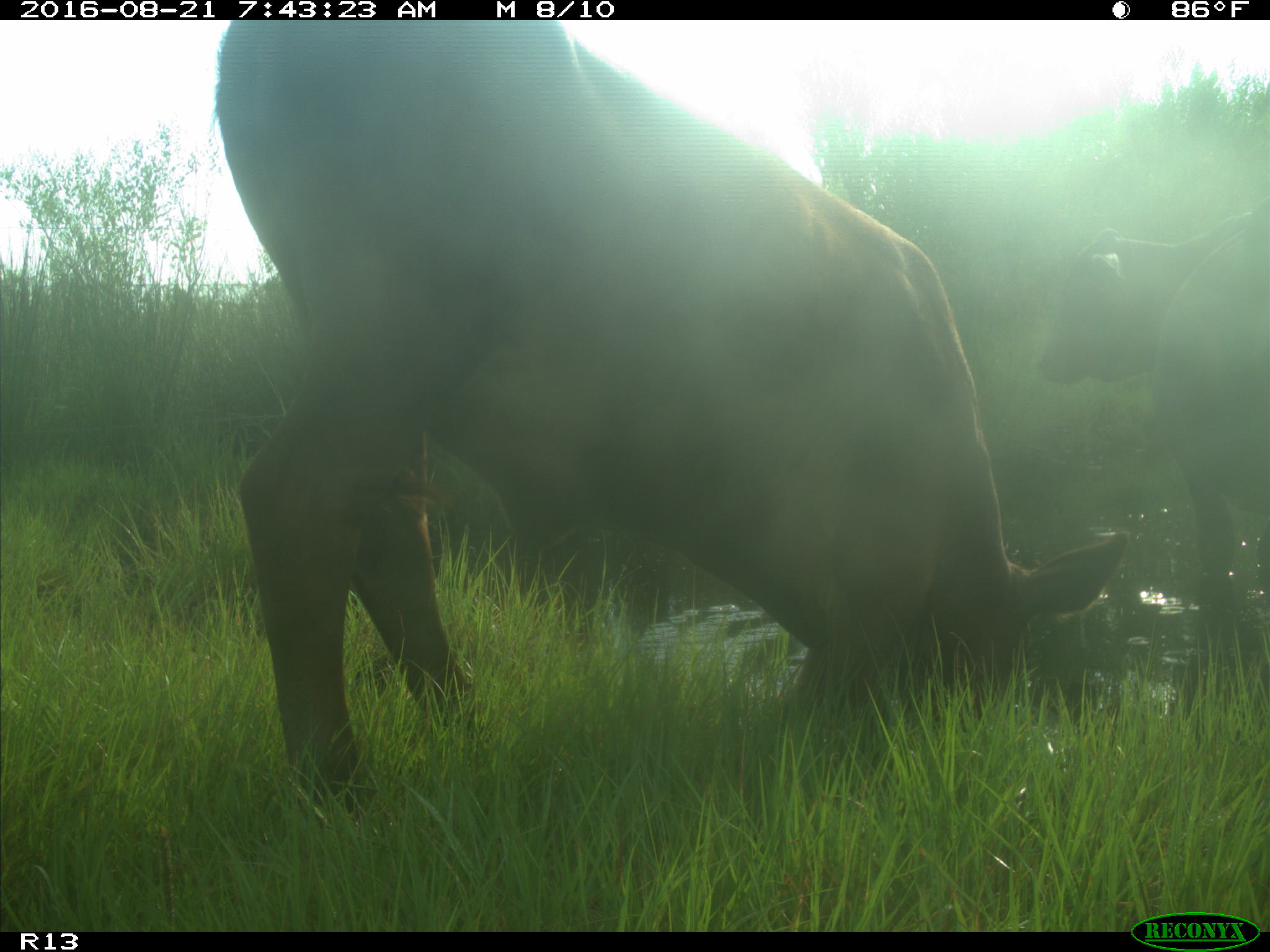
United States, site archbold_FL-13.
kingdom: Animalia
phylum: Chordata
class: Mammalia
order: Artiodactyla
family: Bovidae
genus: Bos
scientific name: Bos taurus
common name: domestic cow